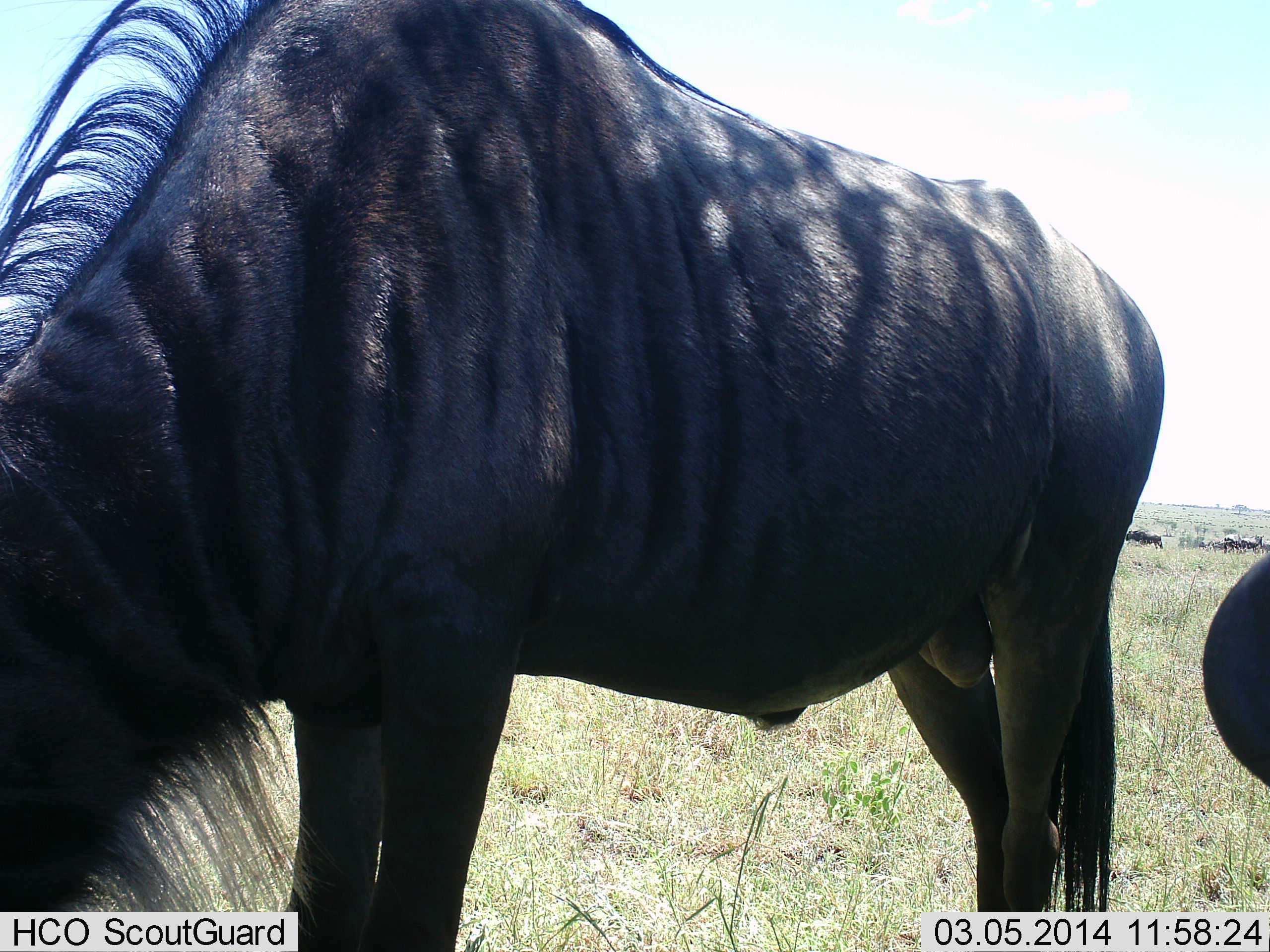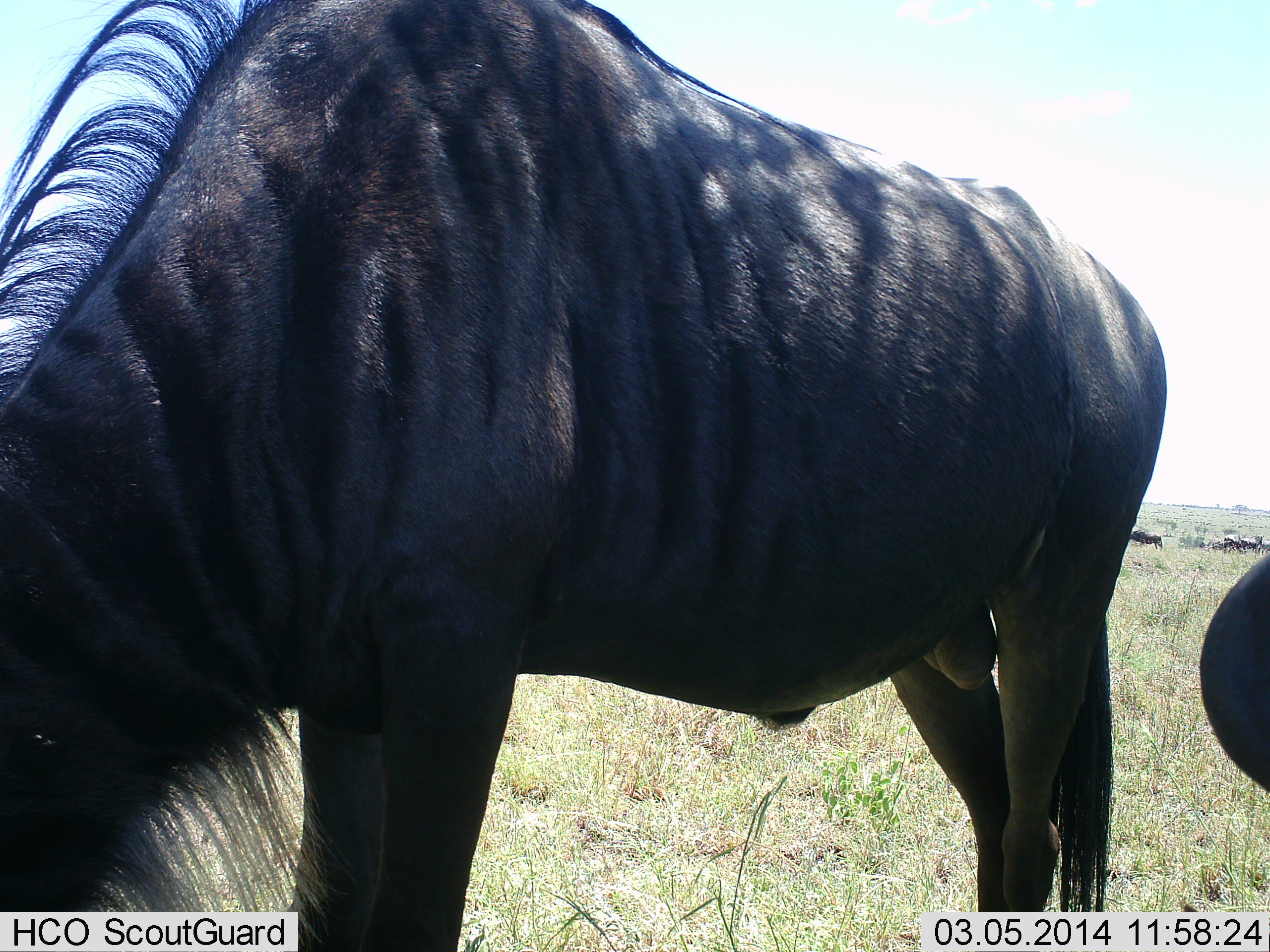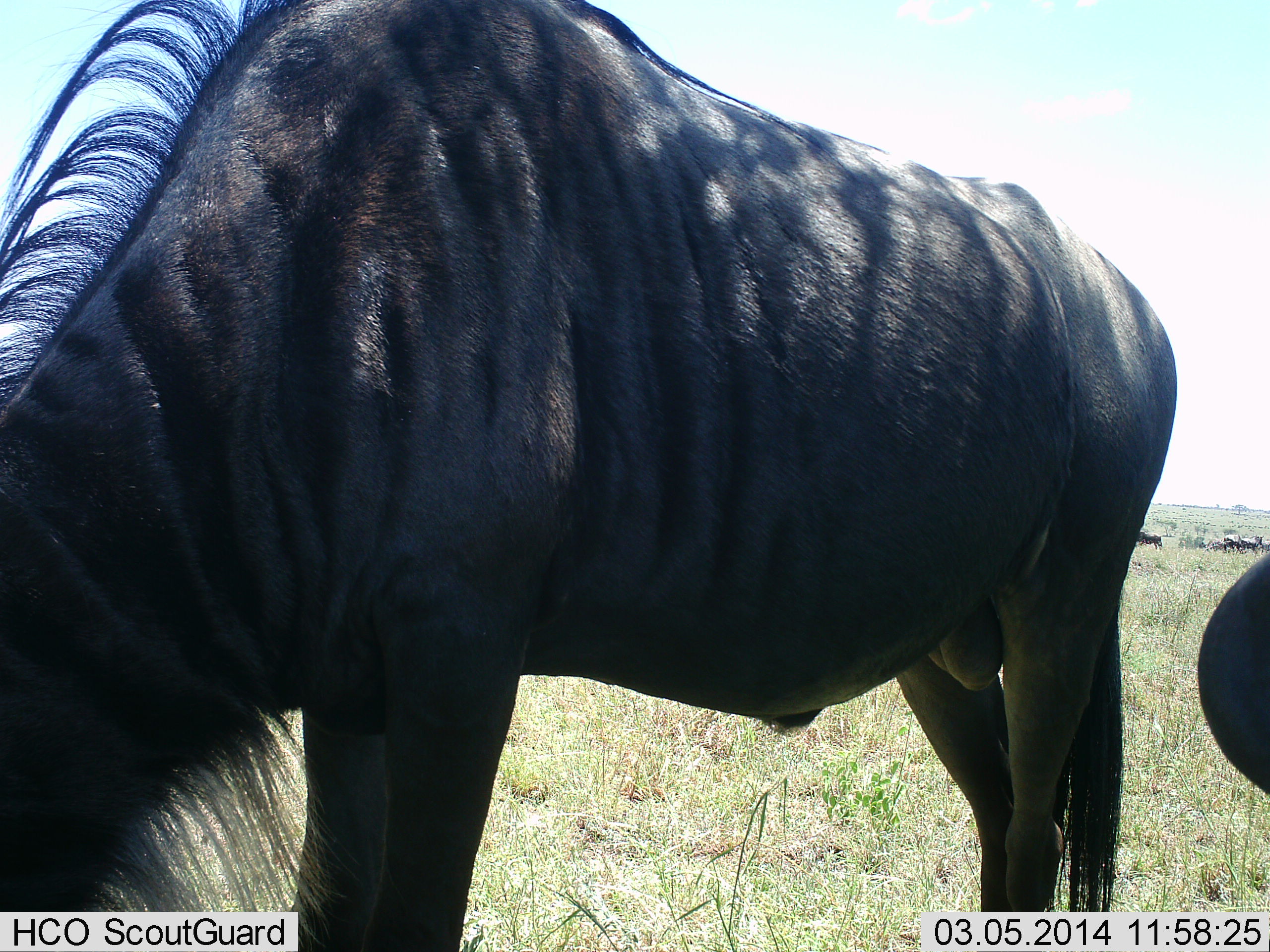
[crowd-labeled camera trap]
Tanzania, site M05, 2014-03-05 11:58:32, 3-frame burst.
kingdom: Animalia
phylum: Chordata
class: Mammalia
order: Artiodactyla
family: Bovidae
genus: Connochaetes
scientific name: Connochaetes taurinus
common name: blue wildebeest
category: wildebeest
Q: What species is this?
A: Wildebeest (blue wildebeest) (Connochaetes taurinus).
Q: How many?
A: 5.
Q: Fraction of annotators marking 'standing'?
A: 80%.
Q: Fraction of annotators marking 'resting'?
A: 20%.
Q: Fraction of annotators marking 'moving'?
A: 20%.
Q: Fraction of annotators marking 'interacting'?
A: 0%.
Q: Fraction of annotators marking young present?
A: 0%.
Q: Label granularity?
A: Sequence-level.